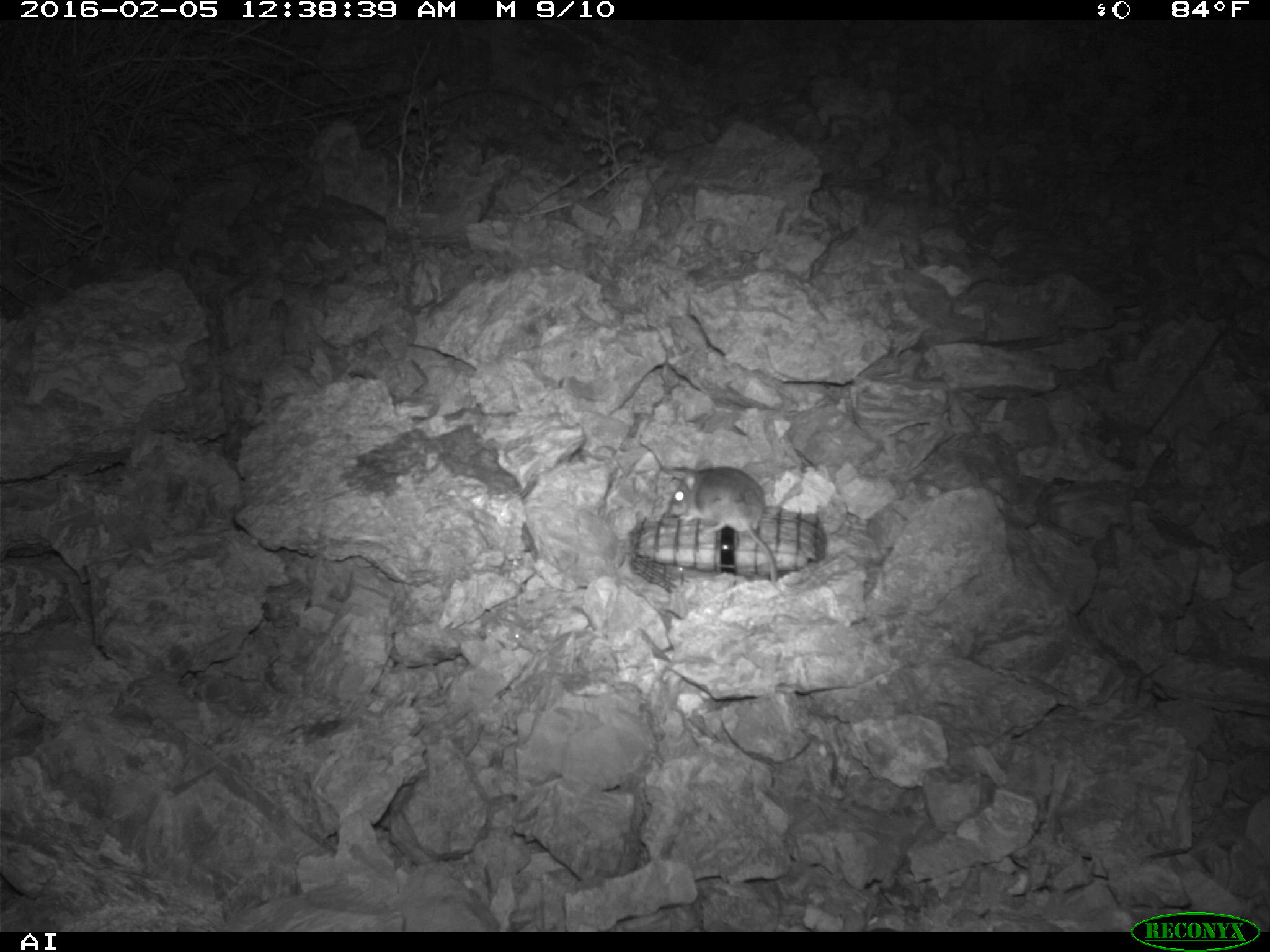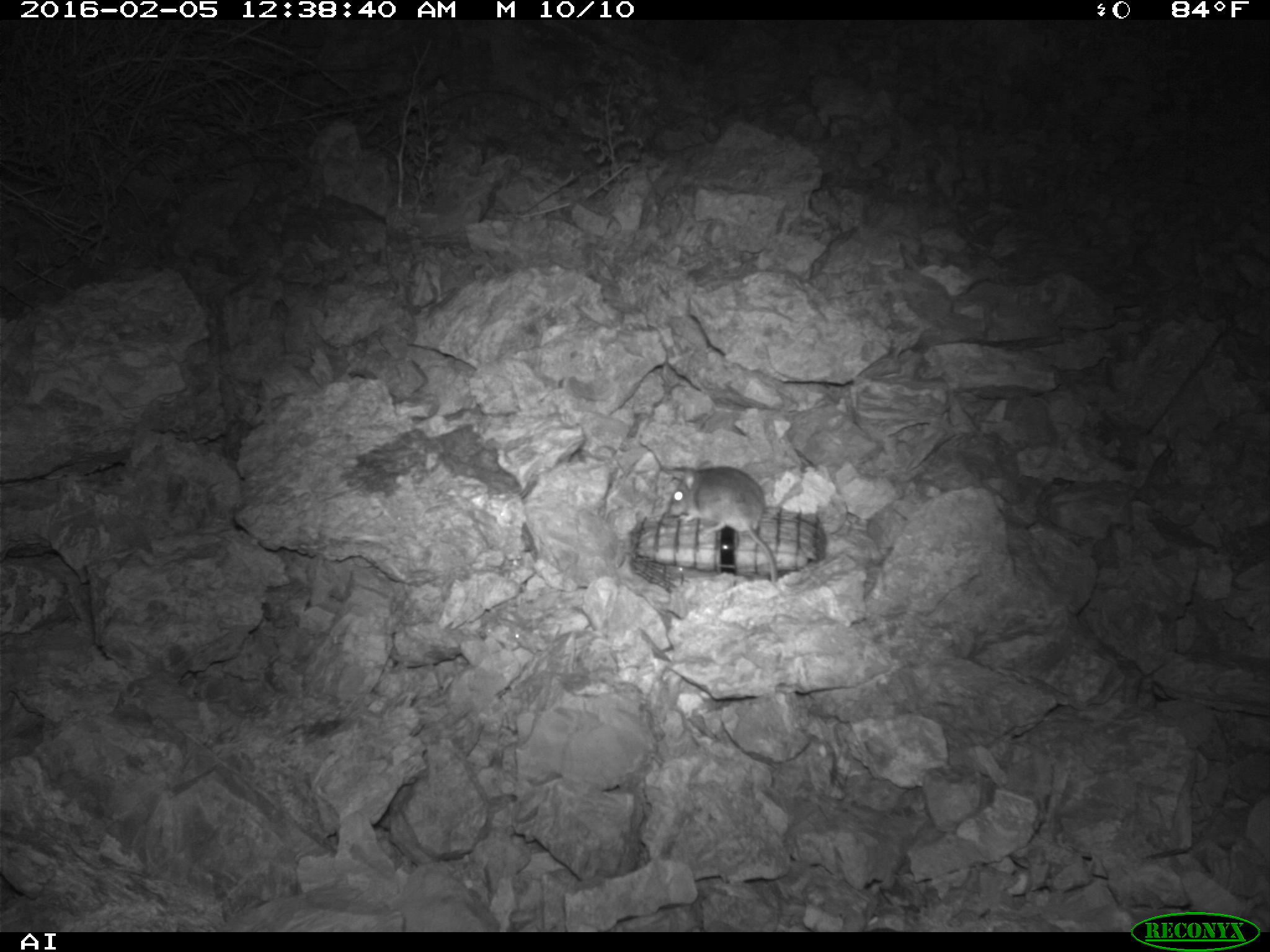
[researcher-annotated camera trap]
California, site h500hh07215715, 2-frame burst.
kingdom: Animalia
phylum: Chordata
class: Mammalia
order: Rodentia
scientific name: Rodentia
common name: rodent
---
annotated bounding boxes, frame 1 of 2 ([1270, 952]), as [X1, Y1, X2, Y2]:
rodent: [667, 462, 776, 578]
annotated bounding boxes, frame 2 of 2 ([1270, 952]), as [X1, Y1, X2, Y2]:
rodent: [666, 463, 781, 587]